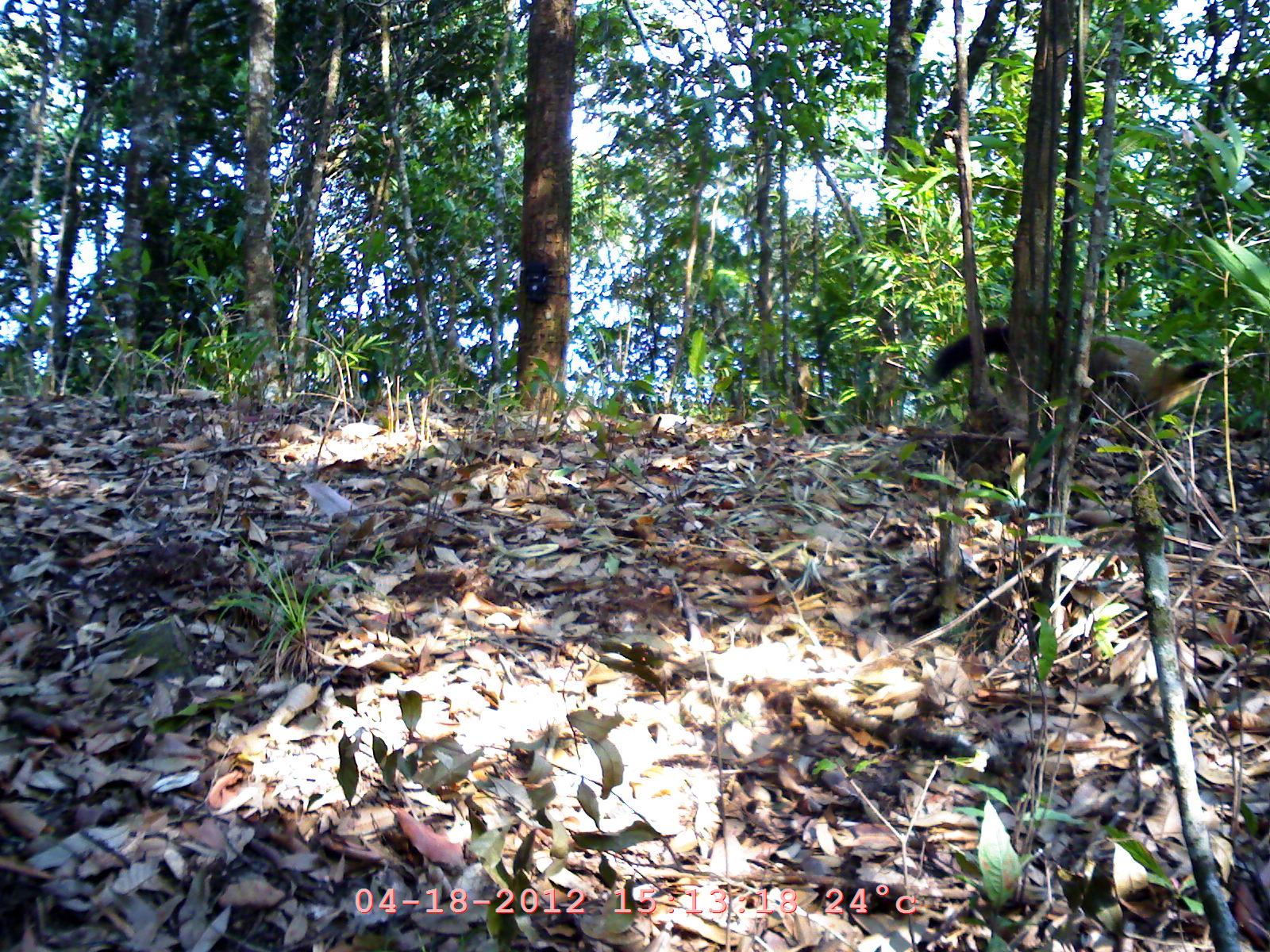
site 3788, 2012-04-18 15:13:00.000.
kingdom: Animalia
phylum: Chordata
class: Mammalia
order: Carnivora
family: Mustelidae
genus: Martes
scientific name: Martes flavigula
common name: yellow-throated marten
Martes flavigula (yellow-throated marten), count 1.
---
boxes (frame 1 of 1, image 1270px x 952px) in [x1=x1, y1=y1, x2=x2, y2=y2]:
martes flavigula: [x1=920, y1=322, x2=1230, y2=448]